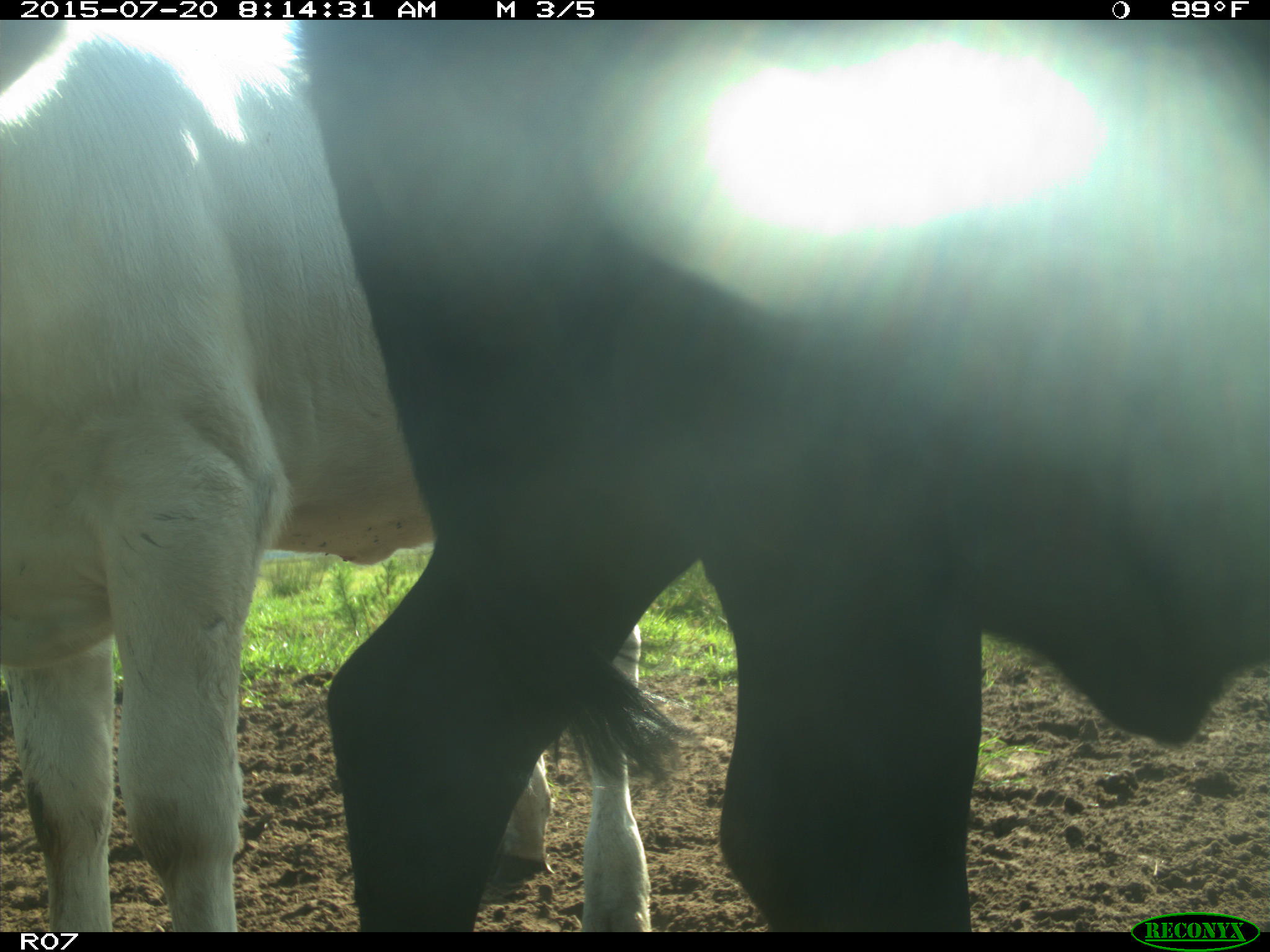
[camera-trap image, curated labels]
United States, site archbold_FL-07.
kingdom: Animalia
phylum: Chordata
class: Mammalia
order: Artiodactyla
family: Bovidae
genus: Bos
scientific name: Bos taurus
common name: domestic cow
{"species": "Bos taurus (domestic cow)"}